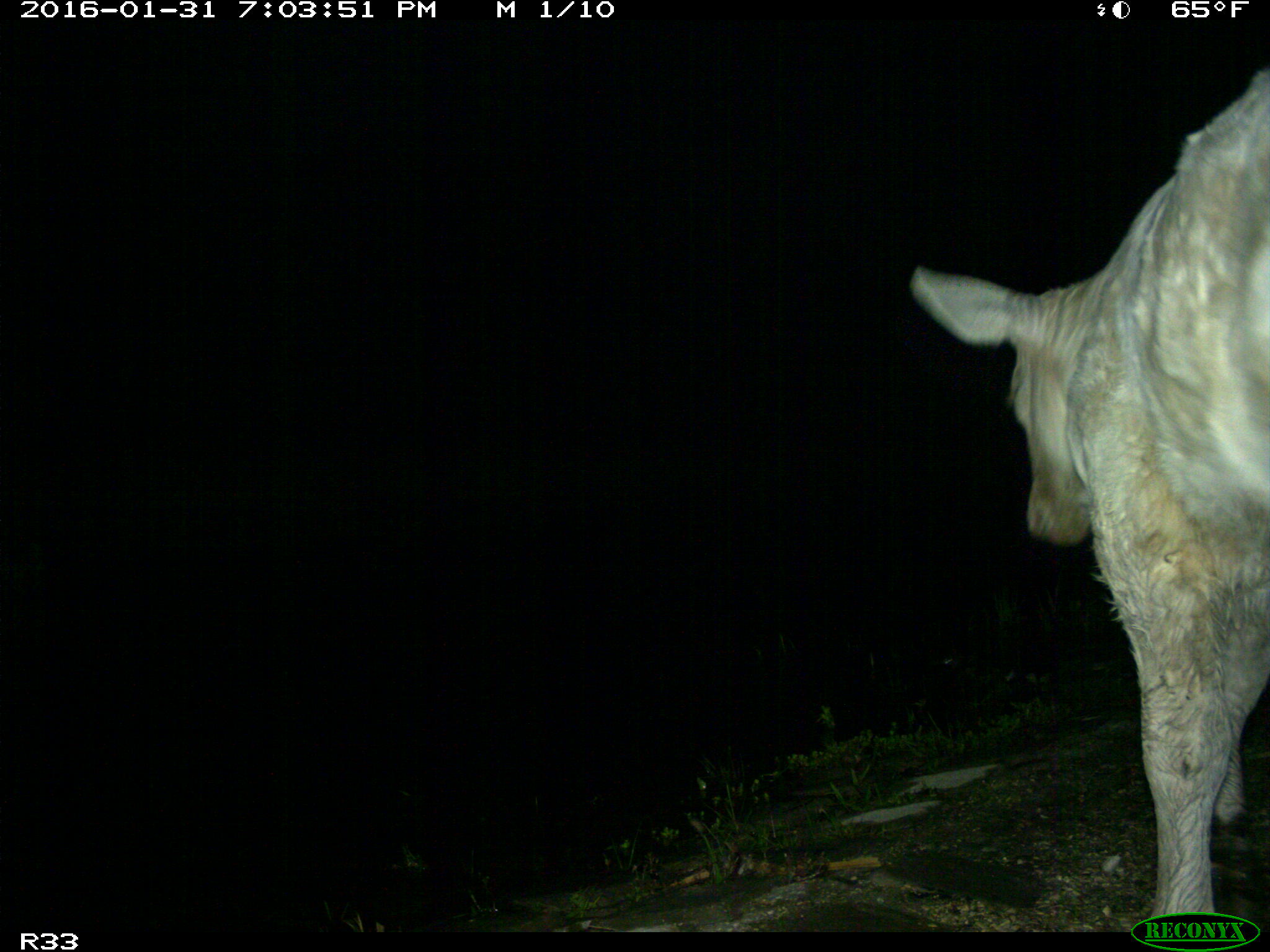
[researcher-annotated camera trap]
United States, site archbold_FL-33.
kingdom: Animalia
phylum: Chordata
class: Mammalia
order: Artiodactyla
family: Bovidae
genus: Bos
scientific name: Bos taurus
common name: domestic cow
Bos taurus (domestic cow).